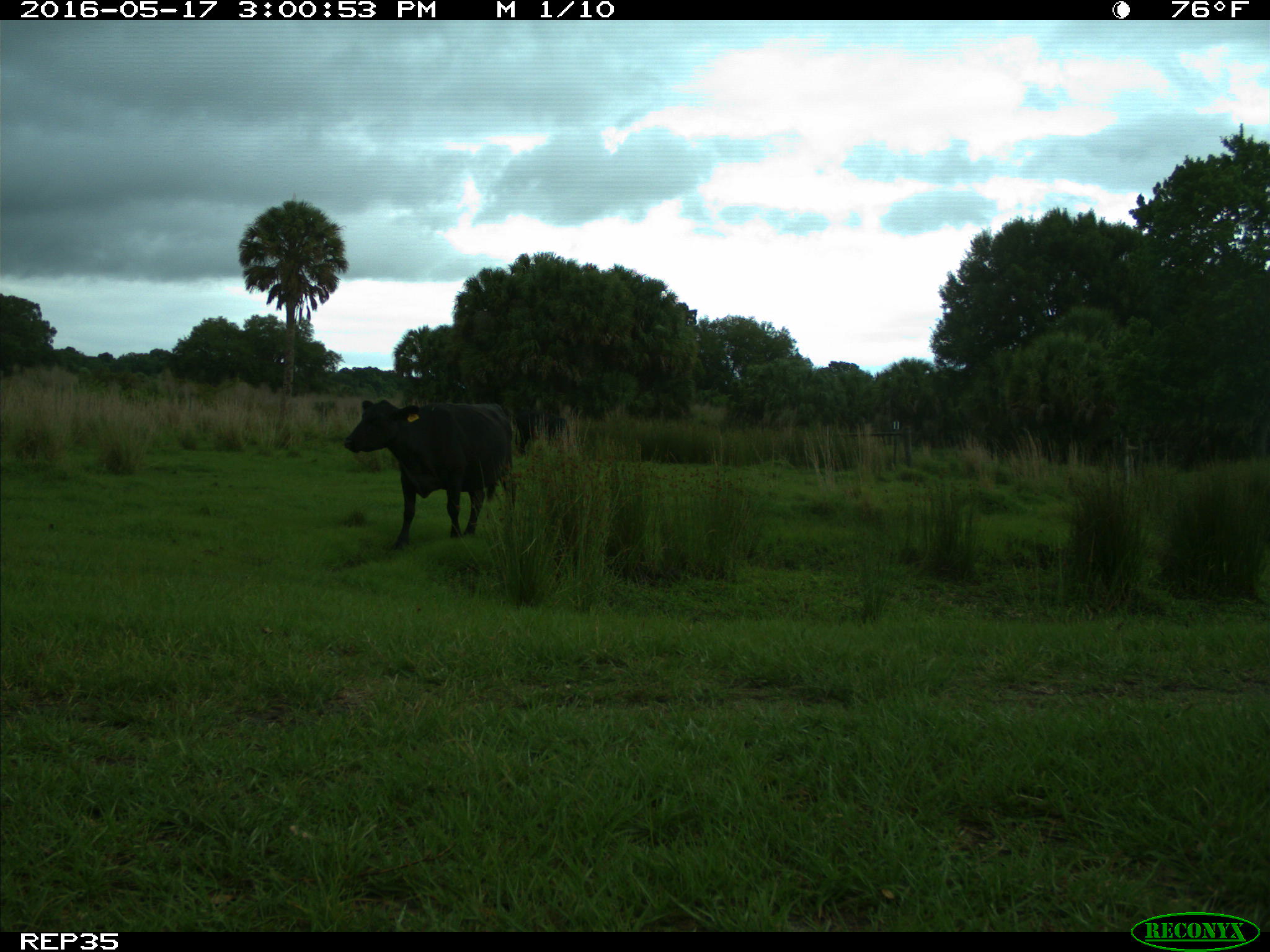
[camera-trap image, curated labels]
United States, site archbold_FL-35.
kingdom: Animalia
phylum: Chordata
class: Mammalia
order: Artiodactyla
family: Bovidae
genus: Bos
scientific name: Bos taurus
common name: domestic cow